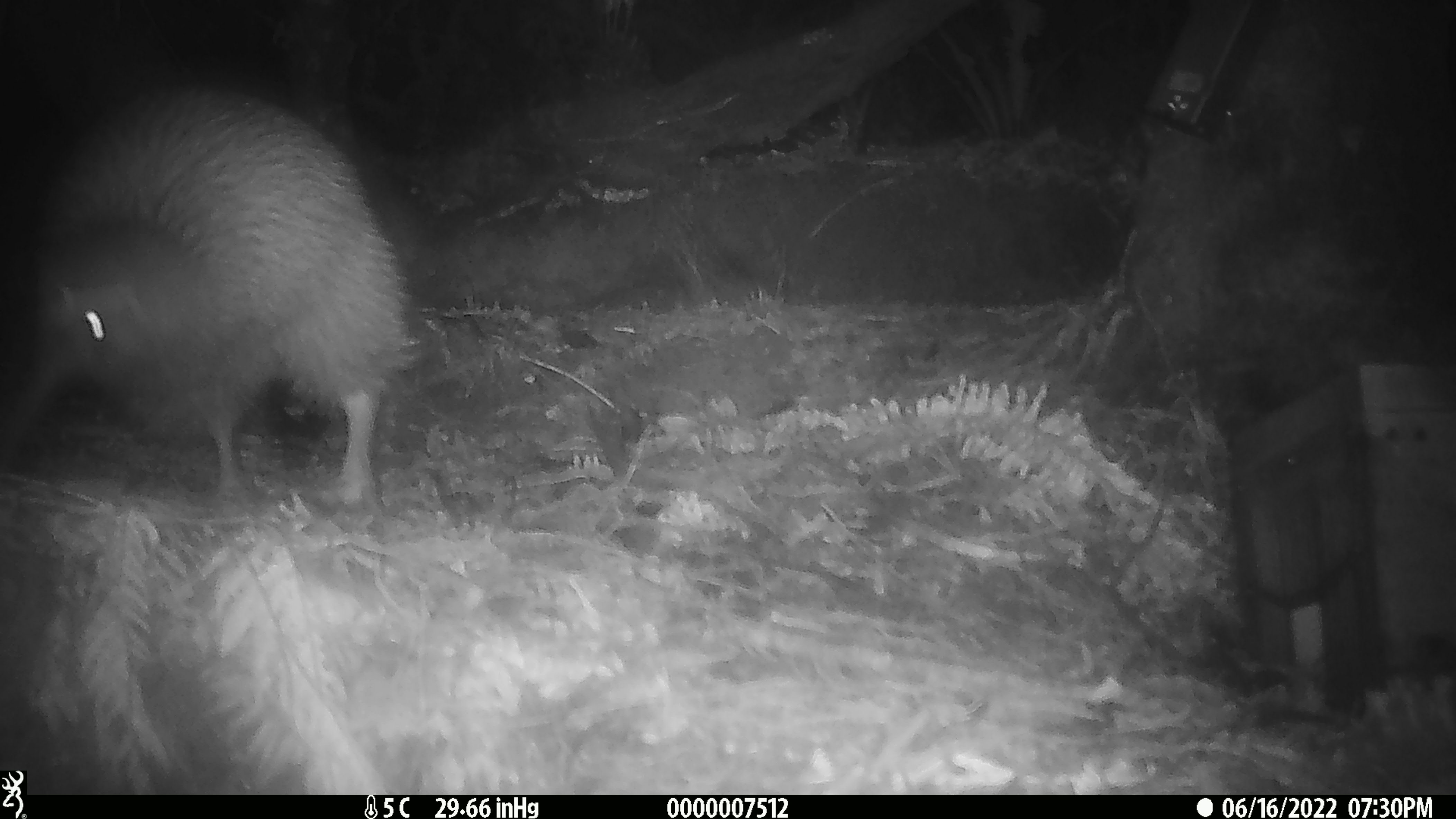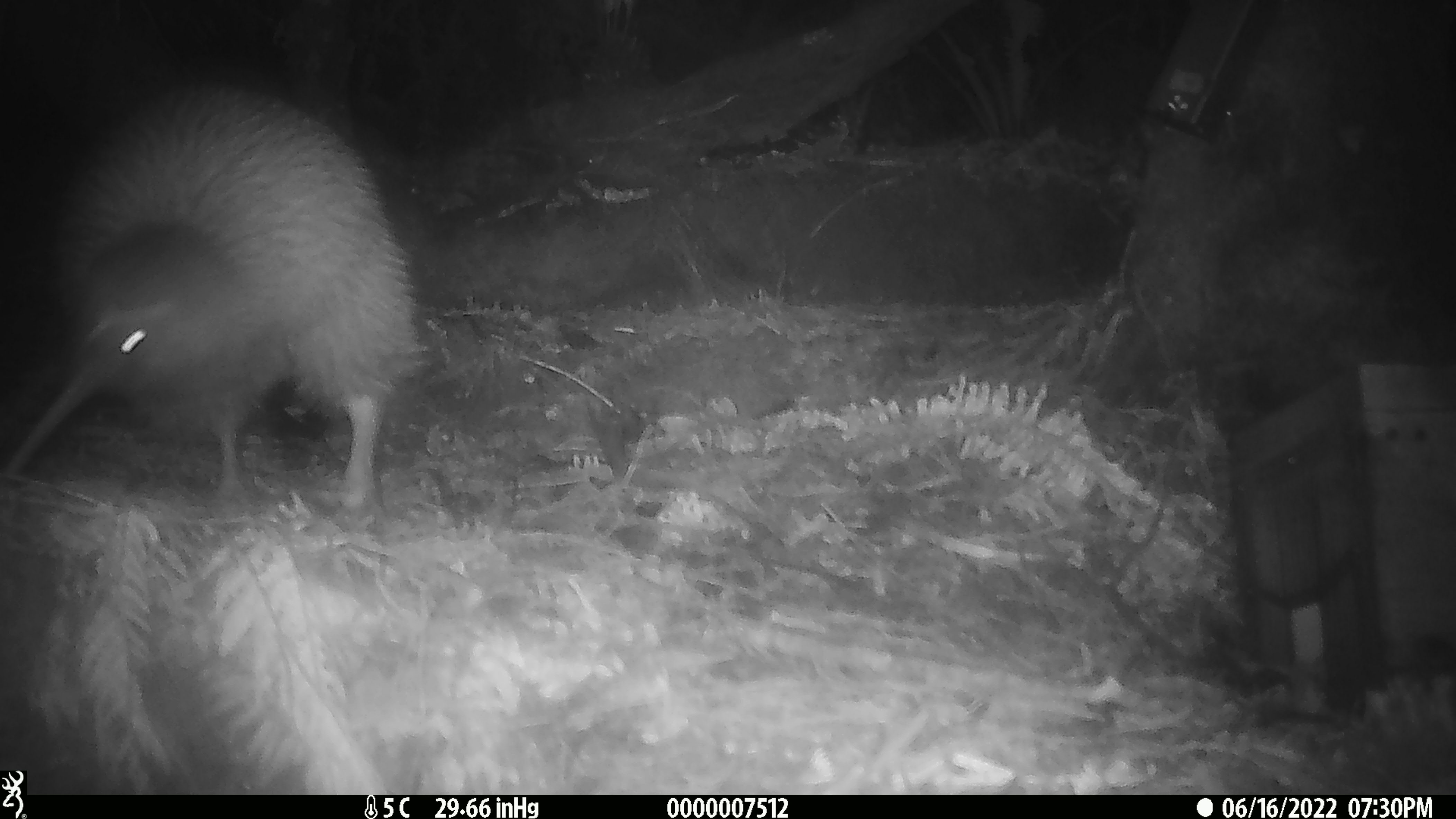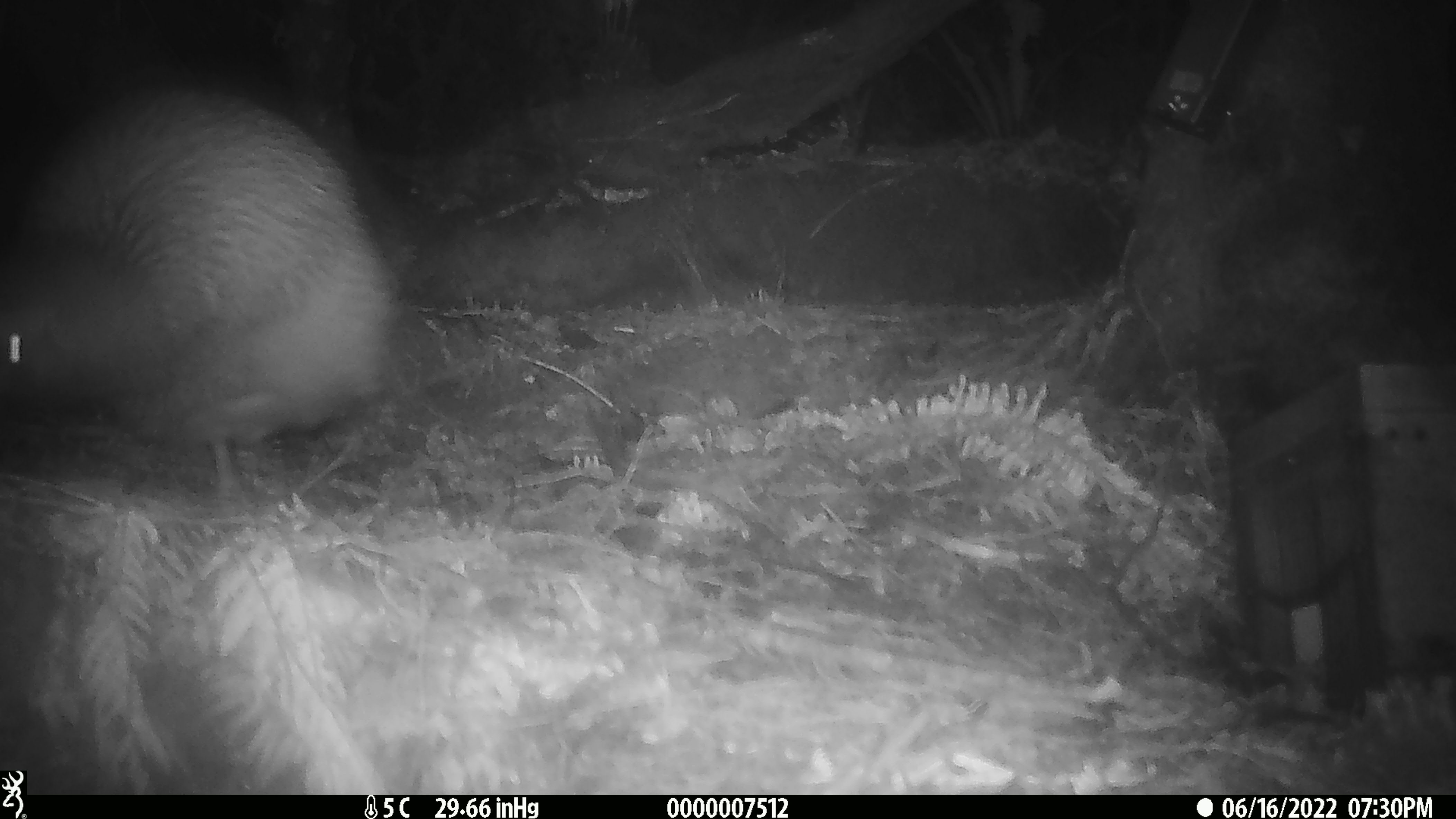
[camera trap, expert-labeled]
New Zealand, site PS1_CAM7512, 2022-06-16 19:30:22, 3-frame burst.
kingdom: Animalia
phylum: Chordata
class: Aves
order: Apterygiformes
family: Apterygidae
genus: Apteryx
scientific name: Apteryx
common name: kiwi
Kiwi (Apteryx).